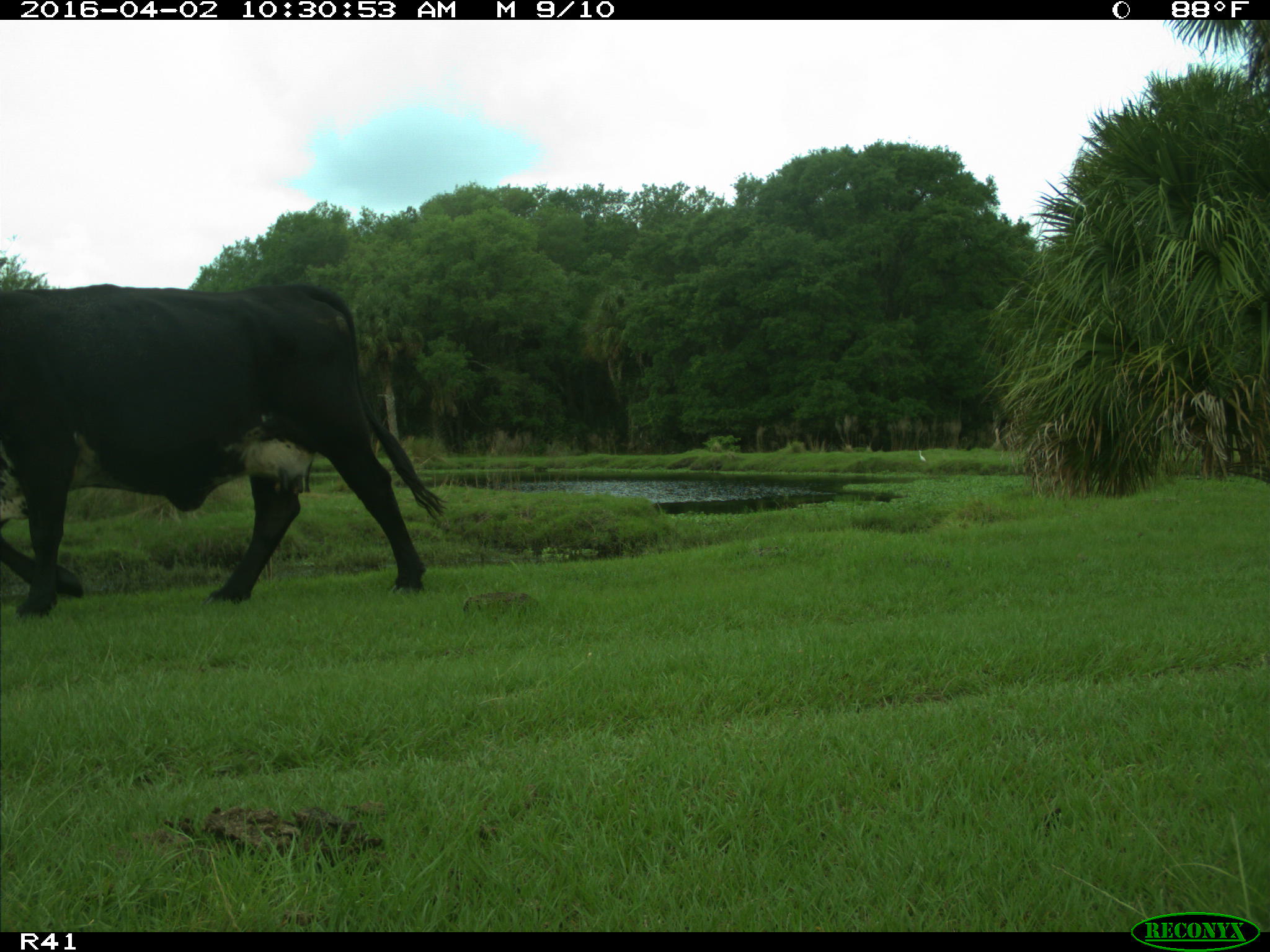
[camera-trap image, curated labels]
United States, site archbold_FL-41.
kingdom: Animalia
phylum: Chordata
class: Mammalia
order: Artiodactyla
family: Bovidae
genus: Bos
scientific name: Bos taurus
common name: domestic cow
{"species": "Bos taurus (domestic cow)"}